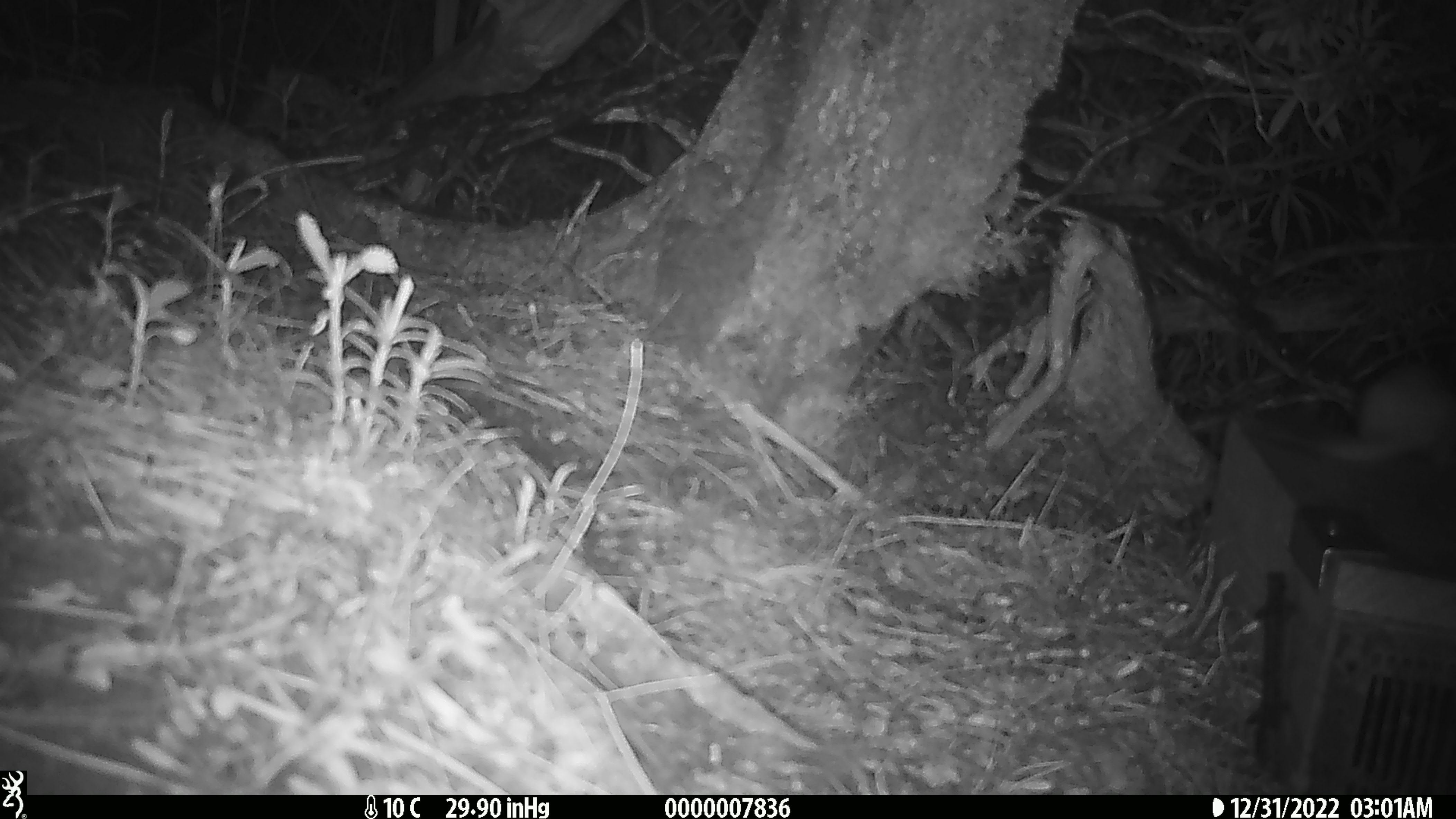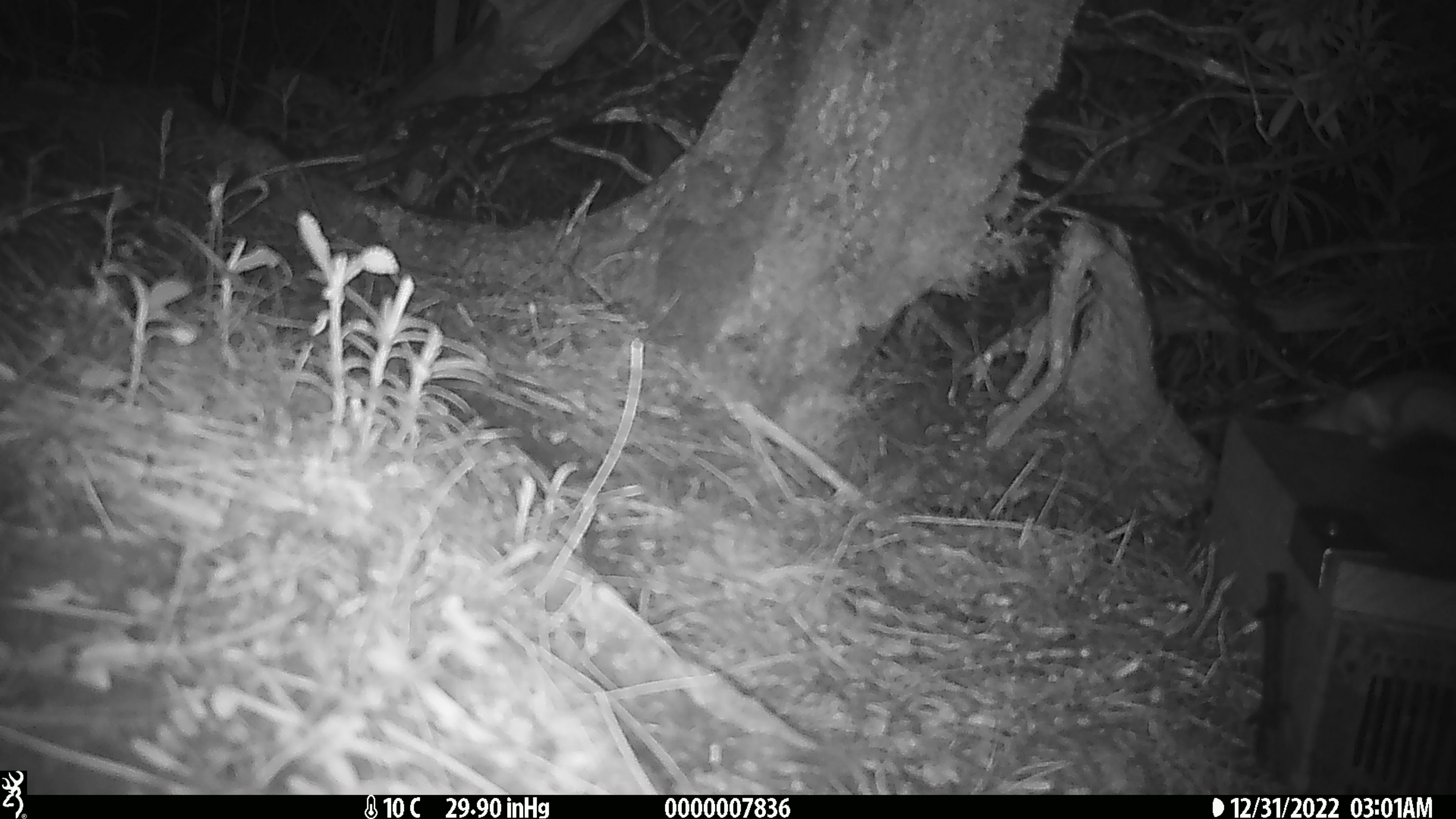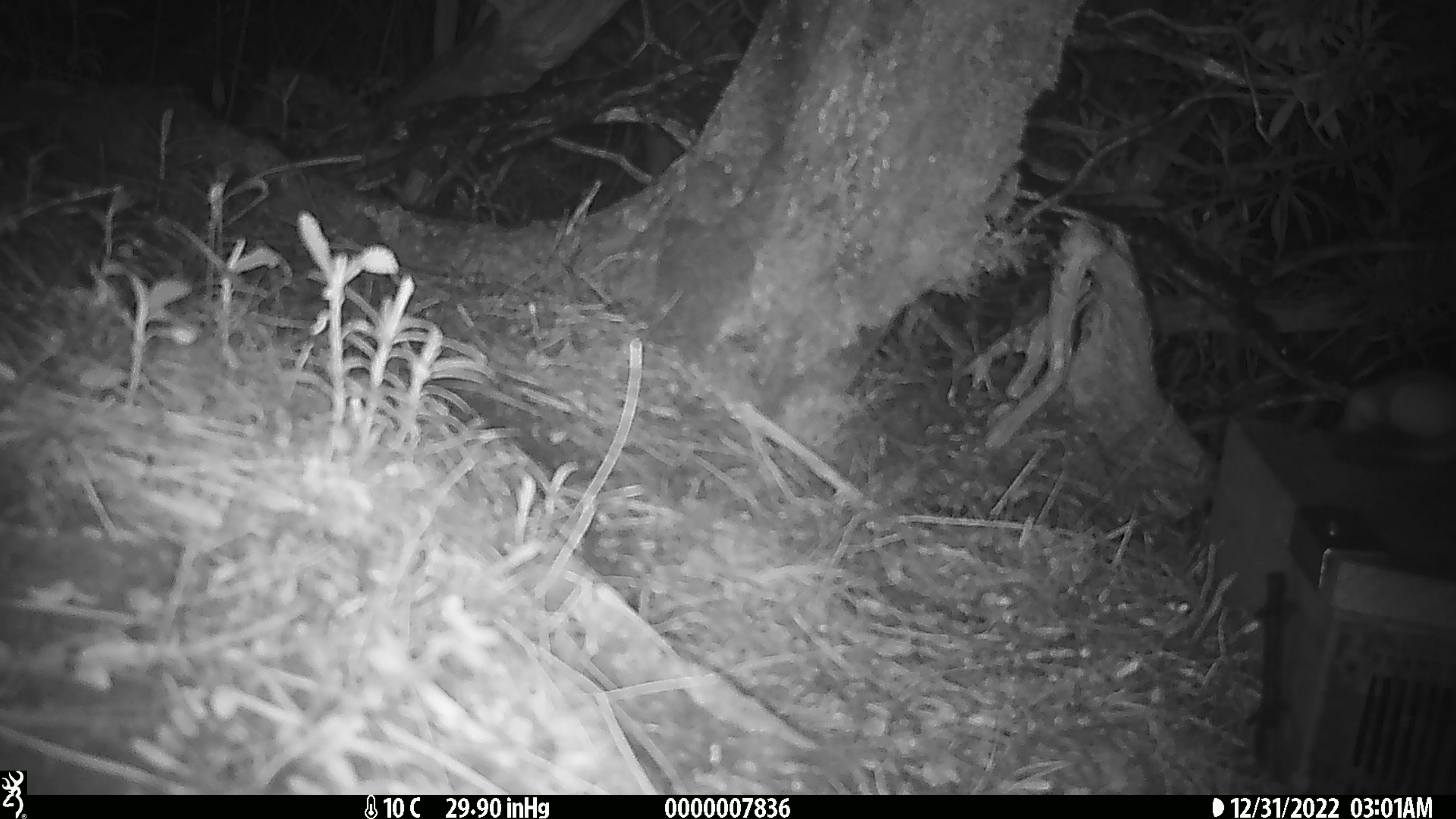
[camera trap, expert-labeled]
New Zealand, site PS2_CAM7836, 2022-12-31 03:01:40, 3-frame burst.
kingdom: Animalia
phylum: Chordata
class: Mammalia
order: Carnivora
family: Mustelidae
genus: Mustela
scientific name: Mustela erminea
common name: stoat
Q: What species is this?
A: Stoat (Mustela erminea).